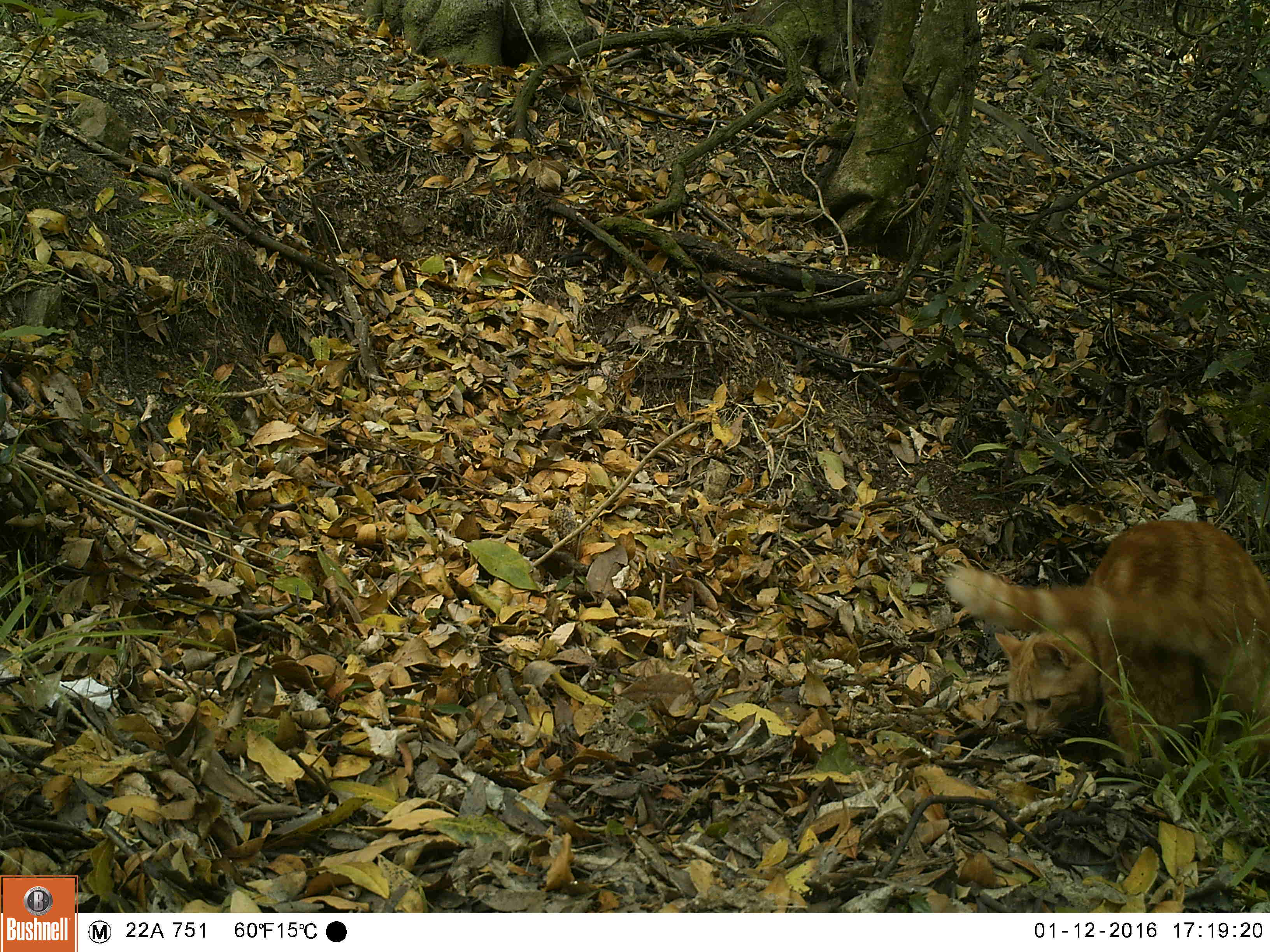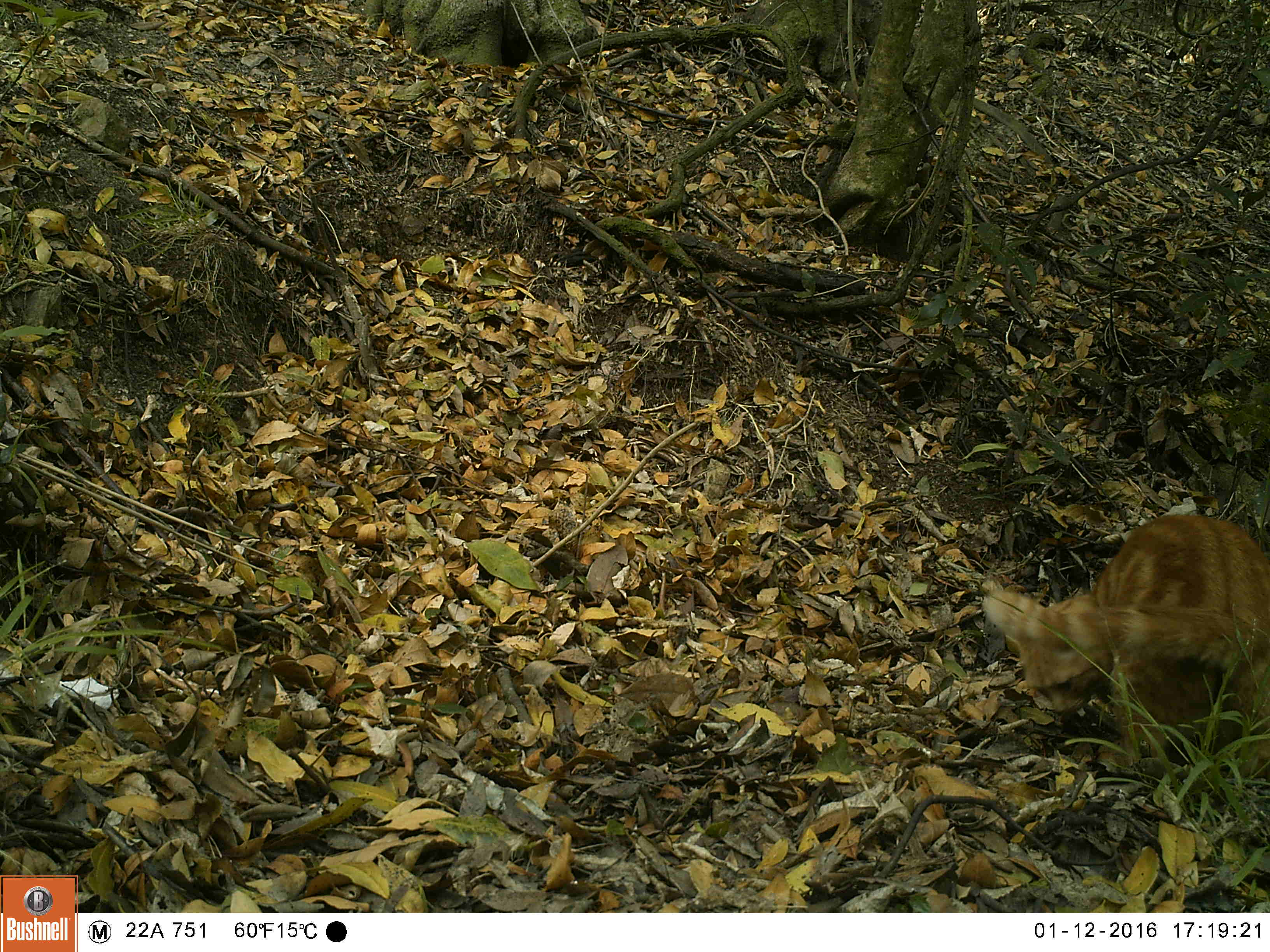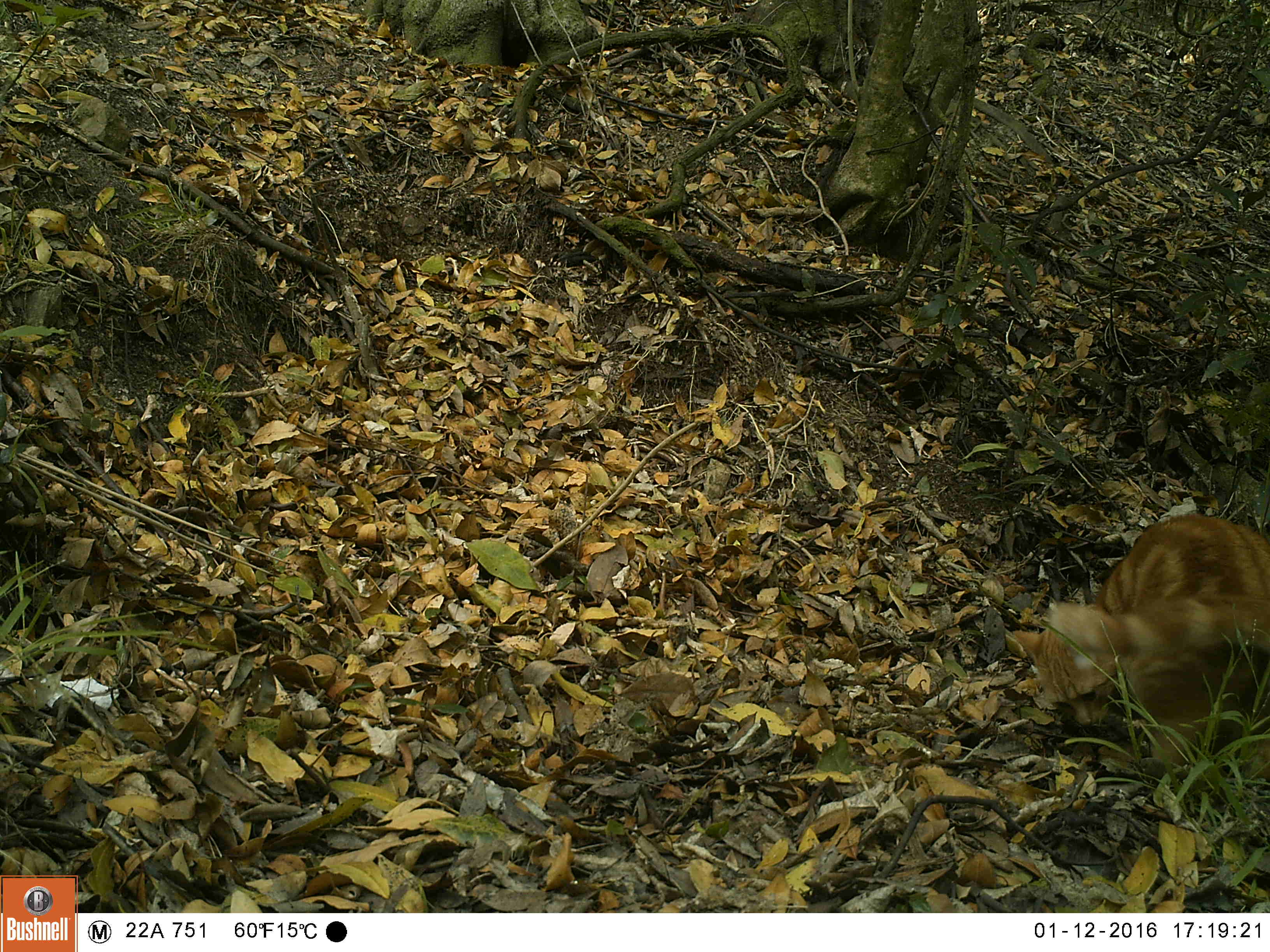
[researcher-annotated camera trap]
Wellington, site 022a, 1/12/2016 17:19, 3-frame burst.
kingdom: Animalia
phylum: Chordata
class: Mammalia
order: Carnivora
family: Felidae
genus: Felis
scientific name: Felis catus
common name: cat